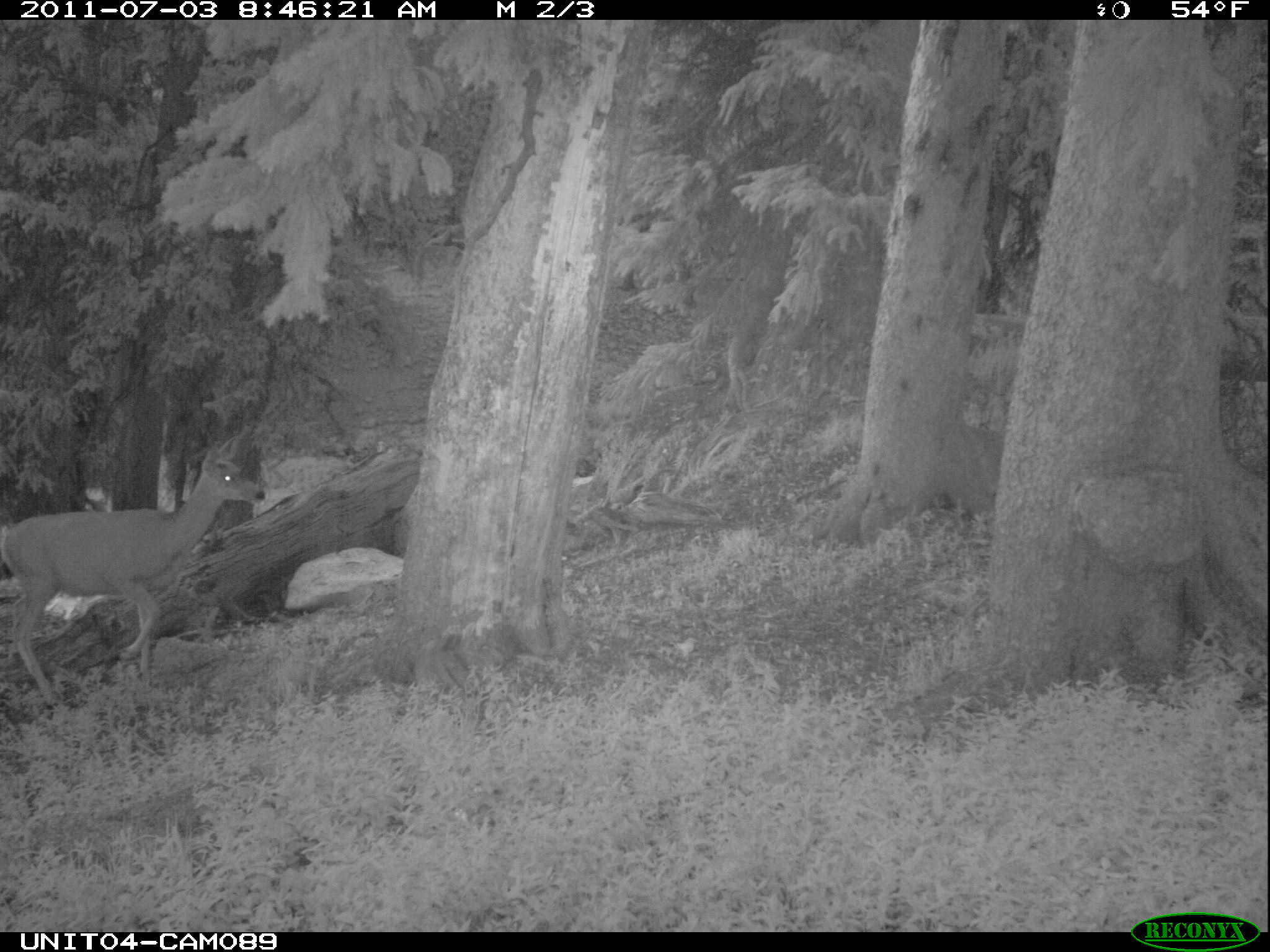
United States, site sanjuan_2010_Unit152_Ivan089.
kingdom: Animalia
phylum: Chordata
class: Mammalia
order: Artiodactyla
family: Cervidae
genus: Odocoileus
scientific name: Odocoileus hemionus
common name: mule deer